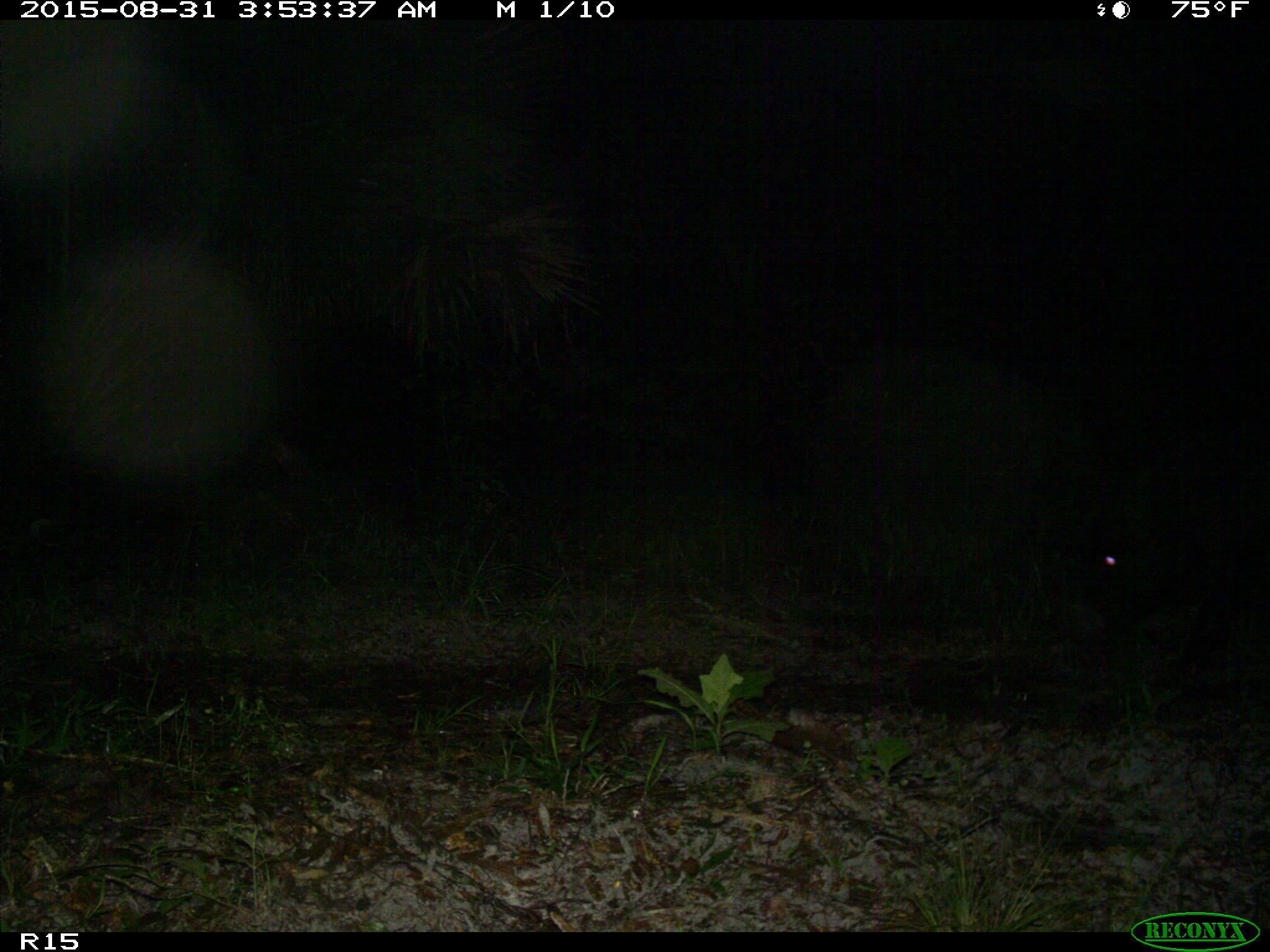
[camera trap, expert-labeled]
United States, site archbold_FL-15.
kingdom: Animalia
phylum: Chordata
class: Mammalia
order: Artiodactyla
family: Suidae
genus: Sus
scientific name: Sus scrofa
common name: wild boar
Sus scrofa (wild boar).